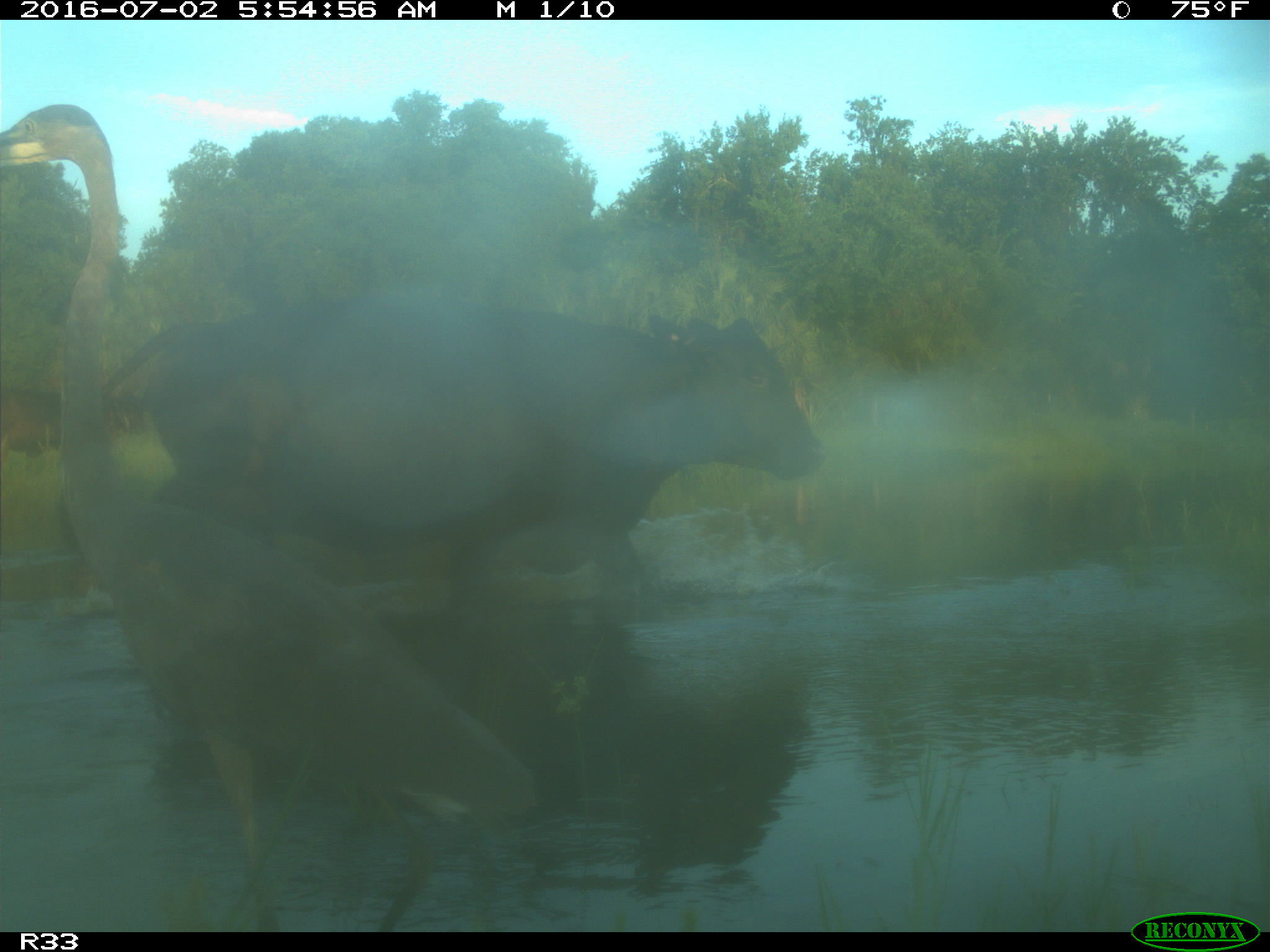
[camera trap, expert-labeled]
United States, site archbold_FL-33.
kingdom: Animalia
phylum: Chordata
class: Mammalia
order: Artiodactyla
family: Bovidae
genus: Bos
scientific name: Bos taurus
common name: domestic cow